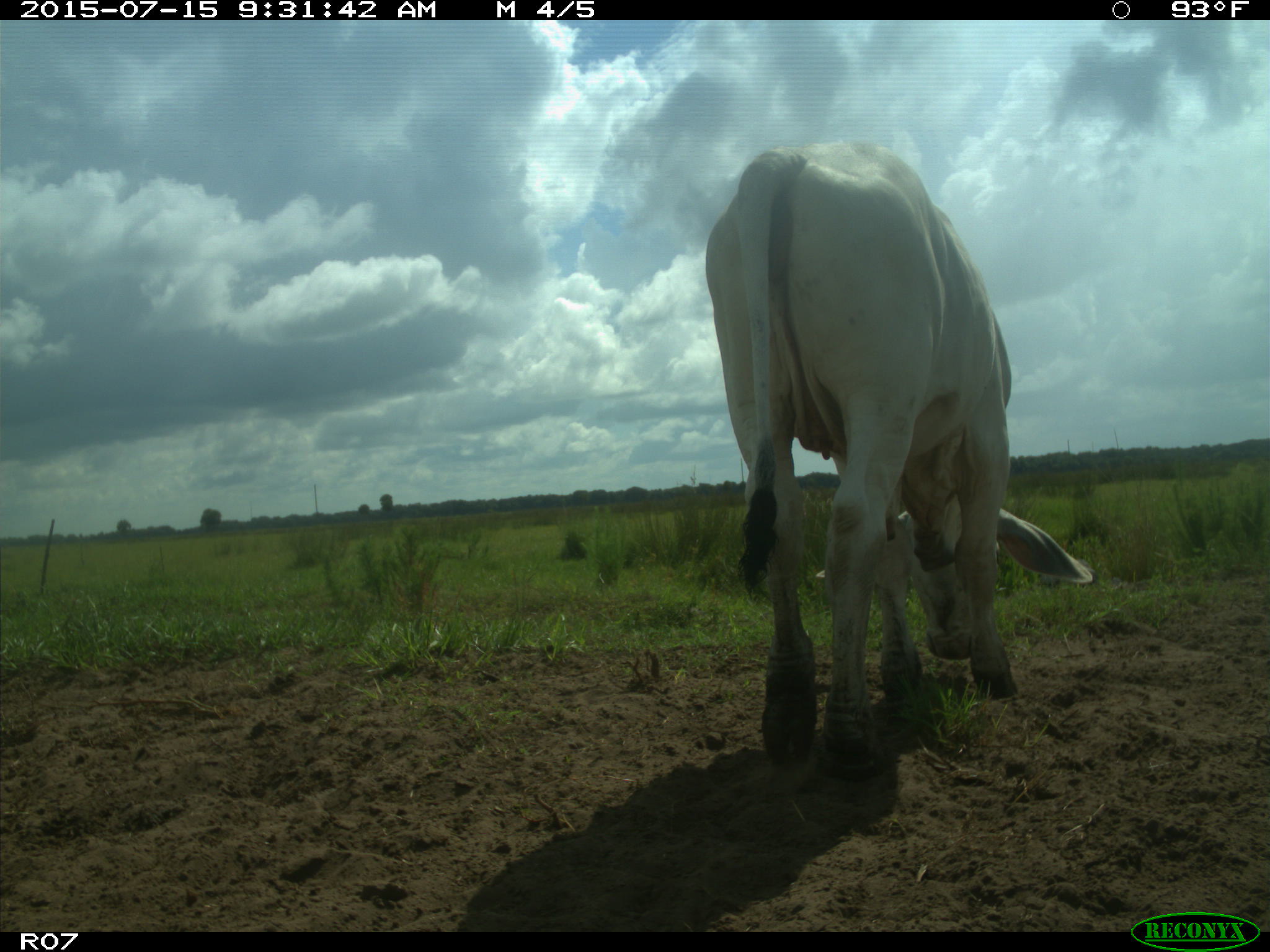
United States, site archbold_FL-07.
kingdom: Animalia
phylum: Chordata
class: Mammalia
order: Artiodactyla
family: Bovidae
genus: Bos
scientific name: Bos taurus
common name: domestic cow